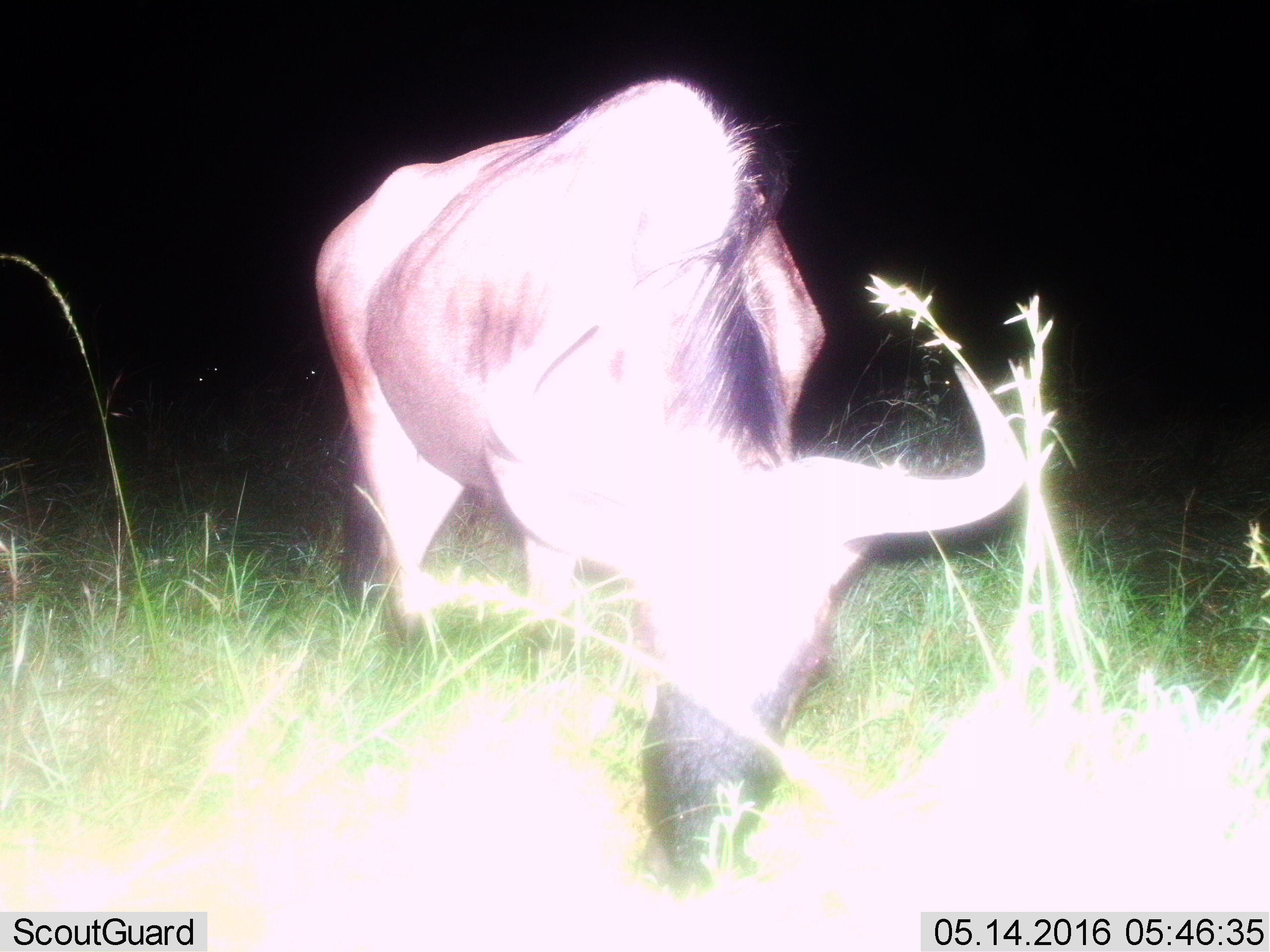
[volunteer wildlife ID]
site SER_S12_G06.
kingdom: Animalia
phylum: Chordata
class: Mammalia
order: Artiodactyla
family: Bovidae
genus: Connochaetes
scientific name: Connochaetes taurinus taurinus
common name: blue wildebeest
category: wildebeestblue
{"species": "wildebeestblue (blue wildebeest) (Connochaetes taurinus taurinus)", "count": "1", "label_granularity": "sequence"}